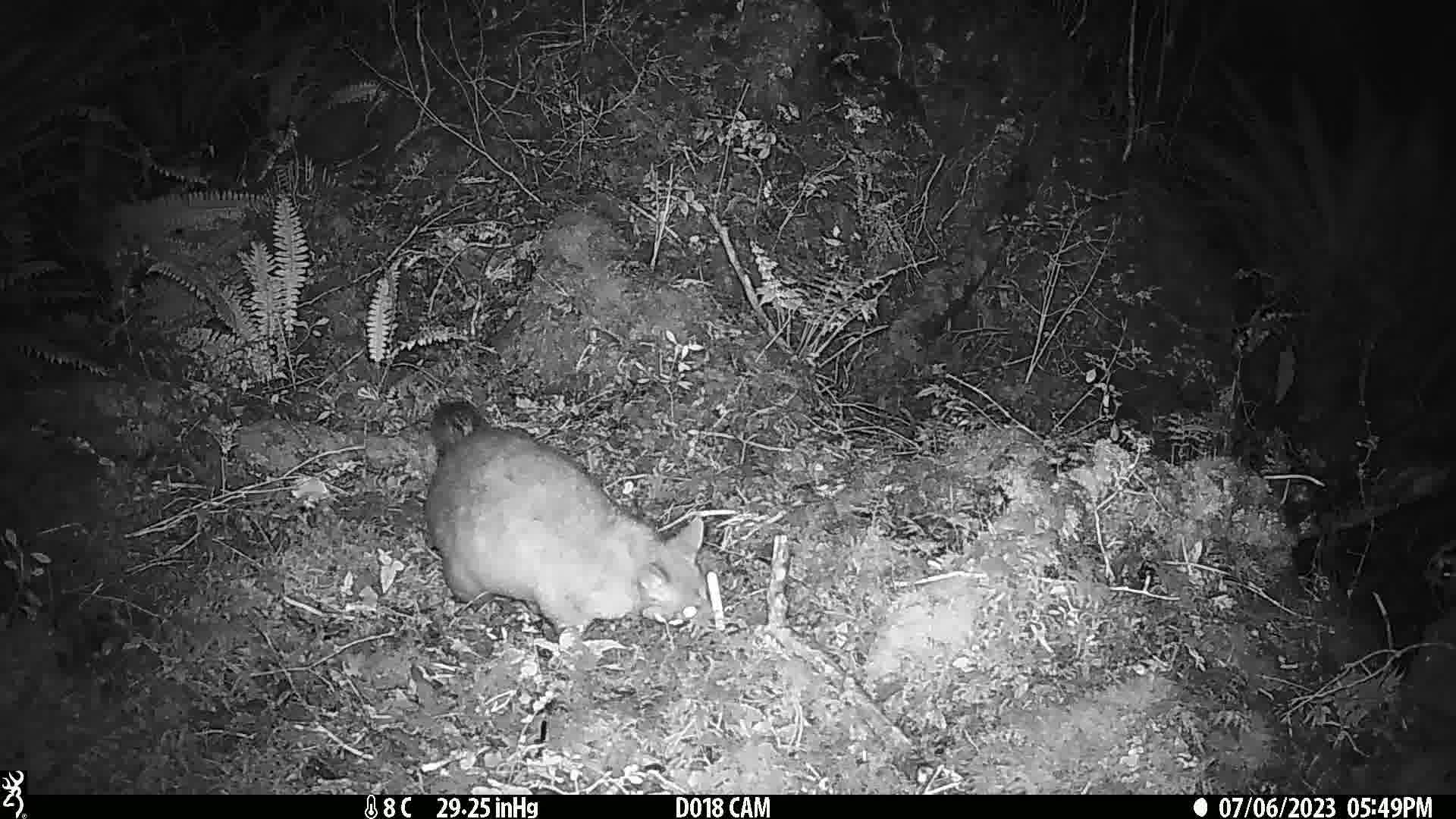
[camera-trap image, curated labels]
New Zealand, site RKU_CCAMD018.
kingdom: Animalia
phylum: Chordata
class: Mammalia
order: Diprotodontia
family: Phalangeridae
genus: Trichosurus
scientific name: Trichosurus vulpecula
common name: common brushtail possum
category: possum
Possum (common brushtail possum) (Trichosurus vulpecula).